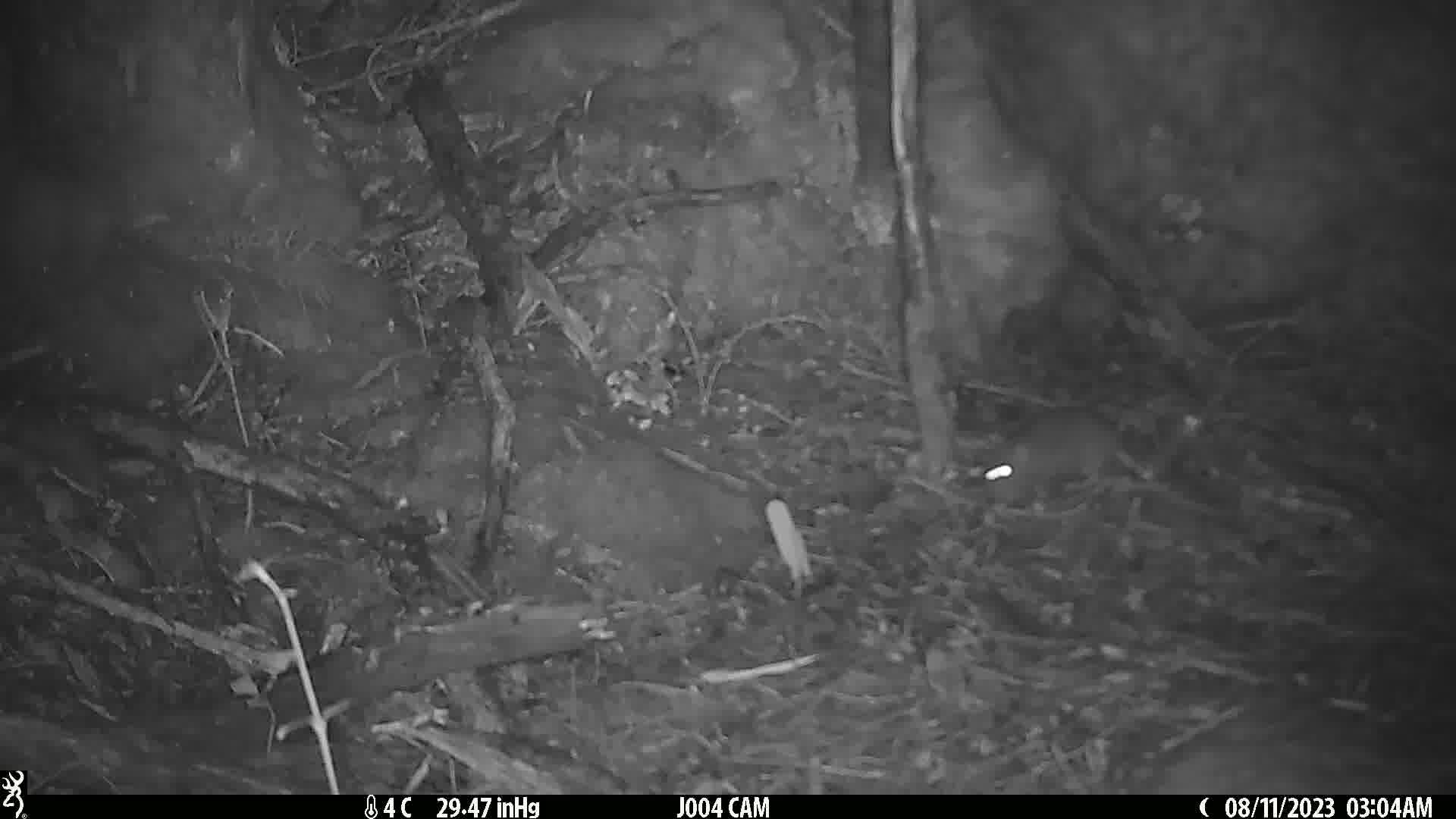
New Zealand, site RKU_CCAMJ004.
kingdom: Animalia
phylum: Chordata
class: Mammalia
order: Rodentia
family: Muridae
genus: Rattus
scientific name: Rattus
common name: rat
Rat (Rattus).